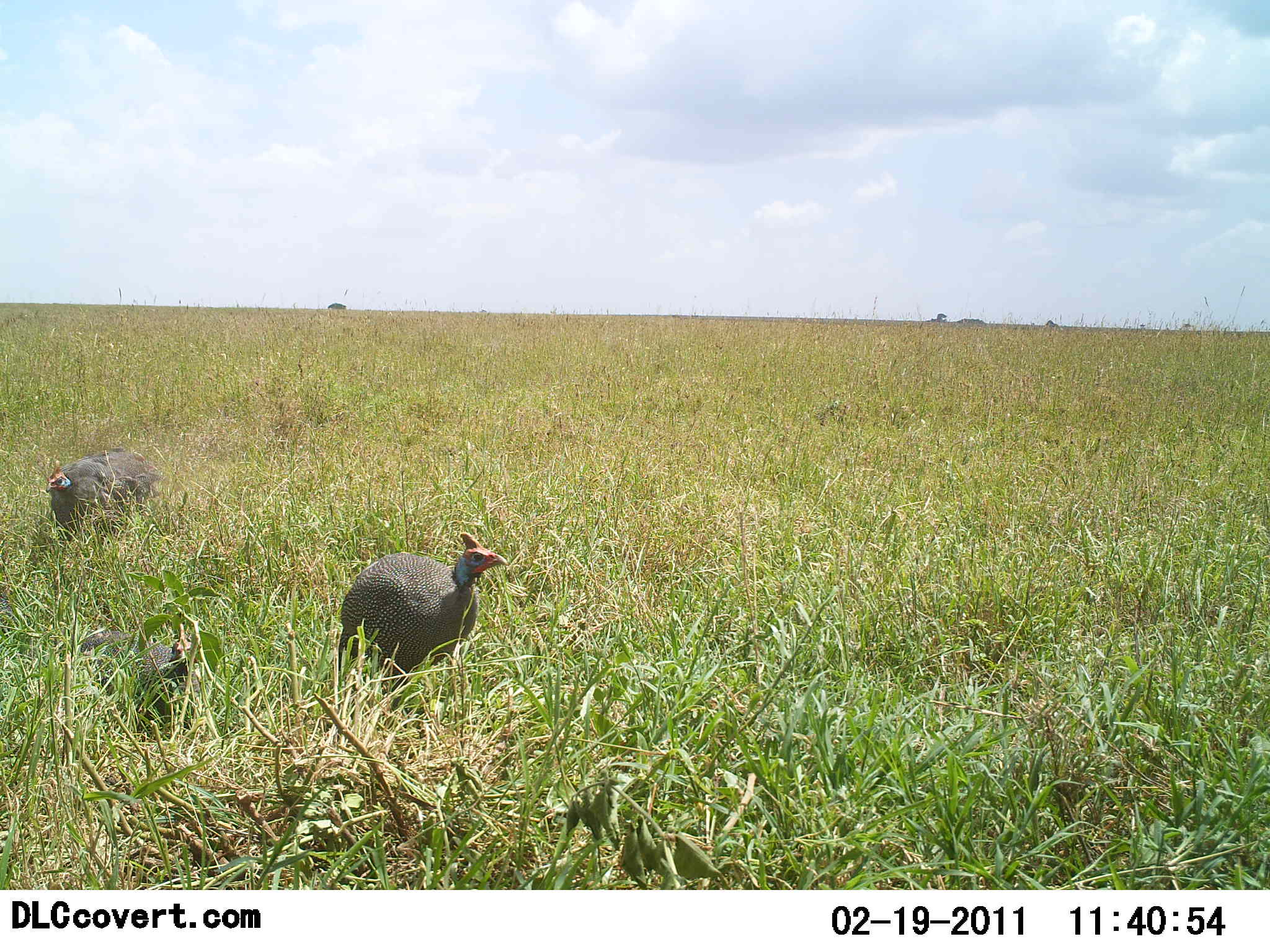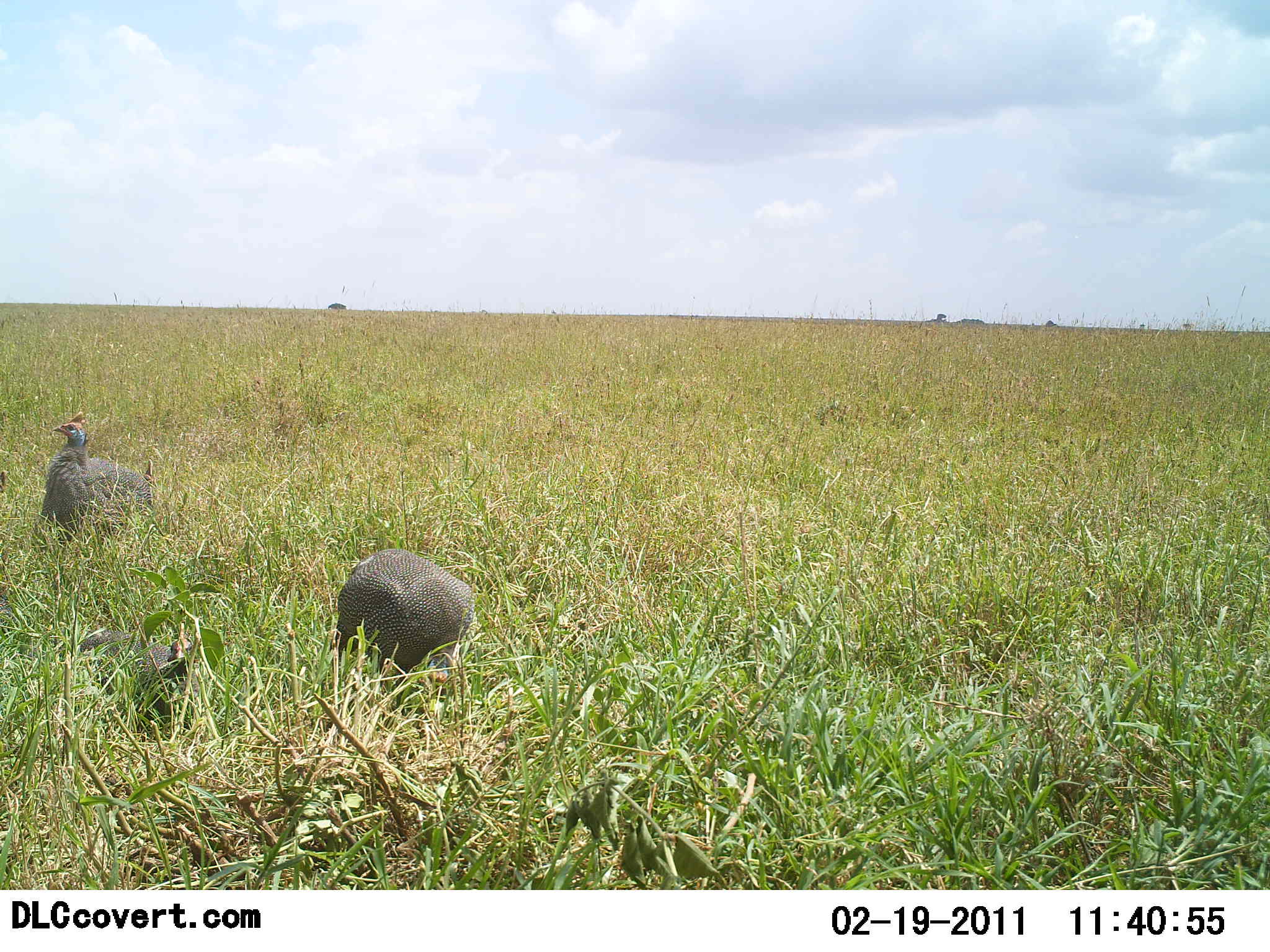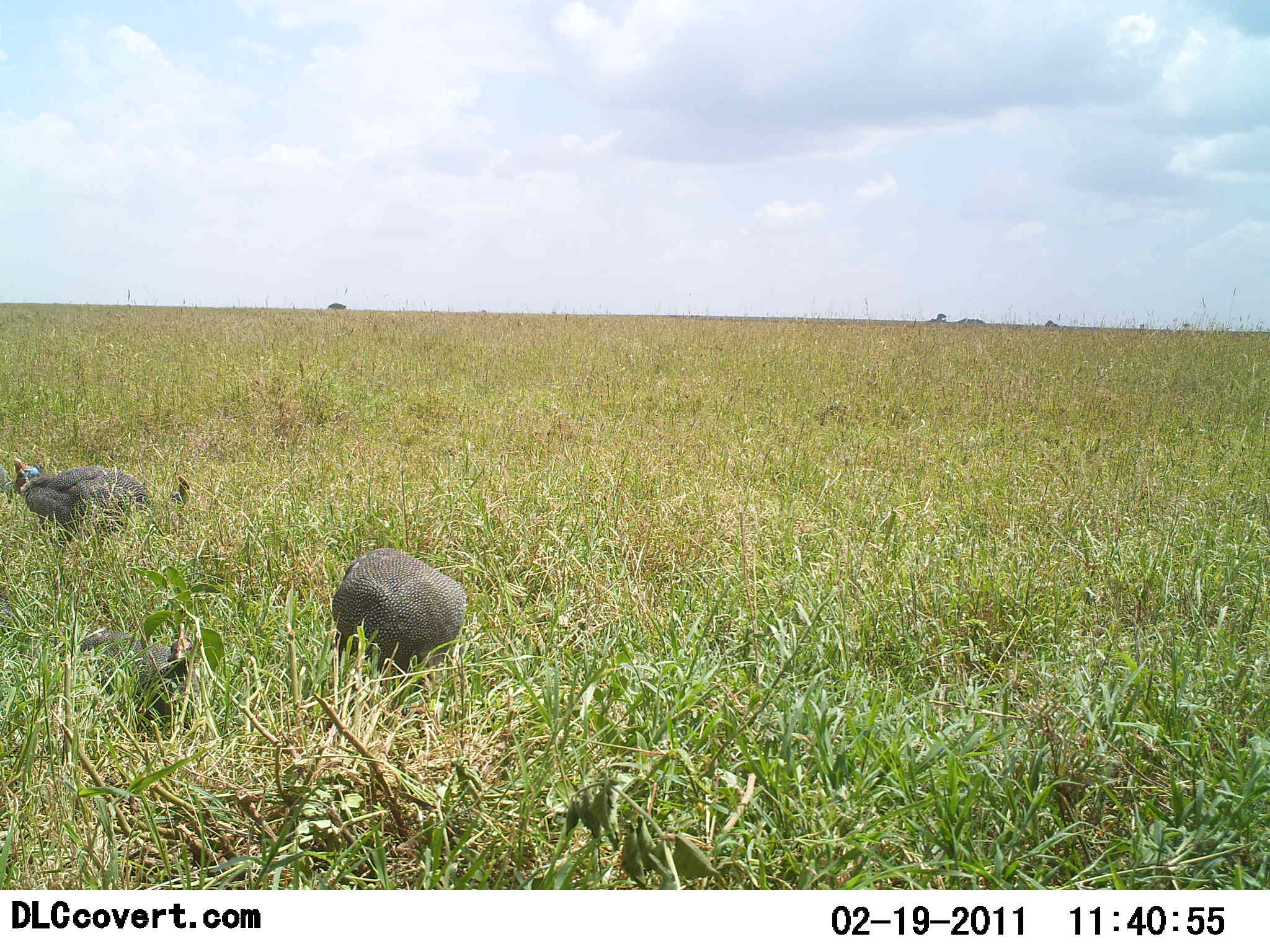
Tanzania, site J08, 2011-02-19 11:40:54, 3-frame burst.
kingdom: Animalia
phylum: Chordata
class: Aves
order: Galliformes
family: Numididae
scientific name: Numididae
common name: guinea fowl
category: guineafowl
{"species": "guineafowl (guinea fowl) (Numididae)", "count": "3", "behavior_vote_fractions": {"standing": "36%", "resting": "36%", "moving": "29%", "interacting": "0%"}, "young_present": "7%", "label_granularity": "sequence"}